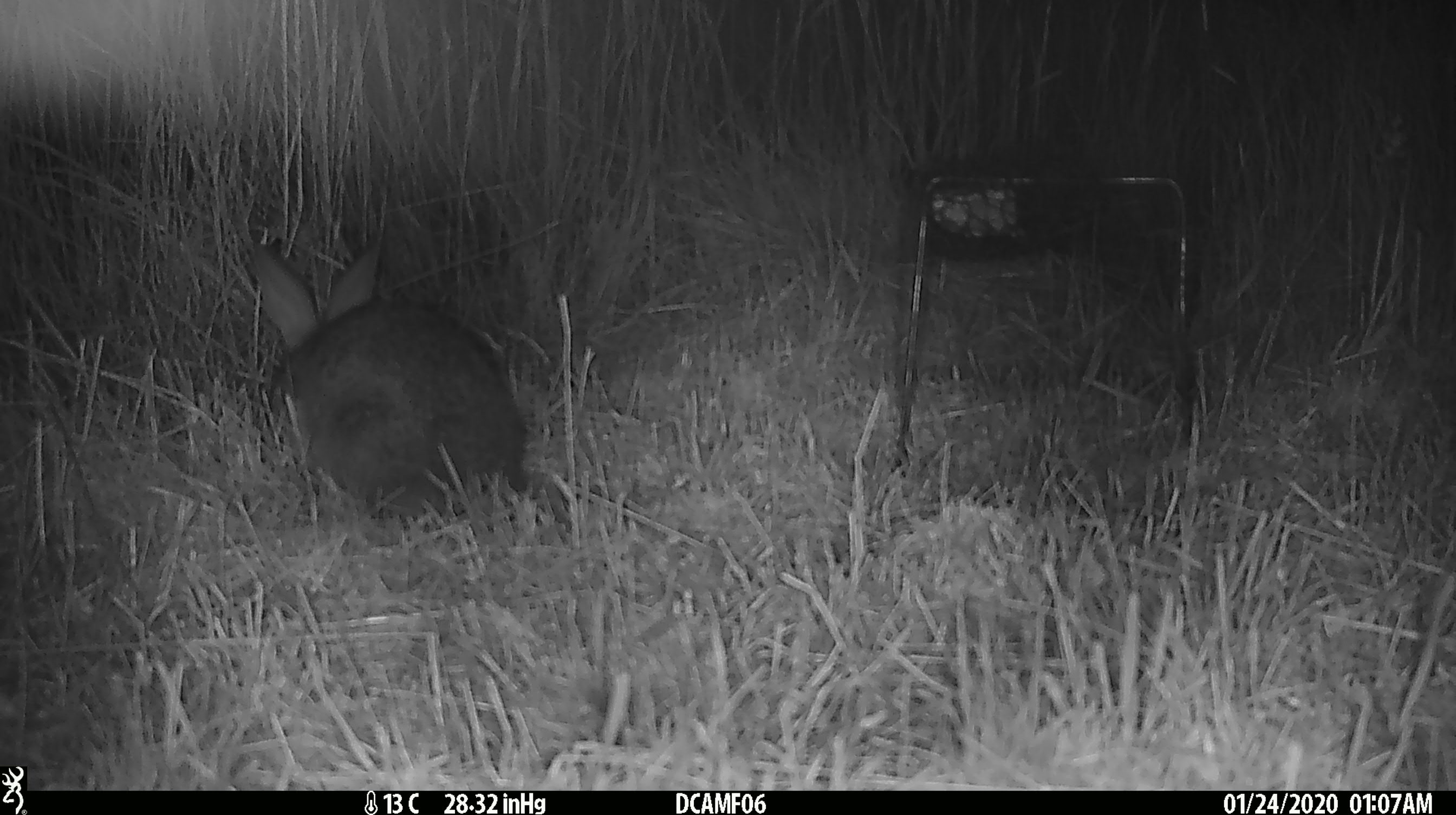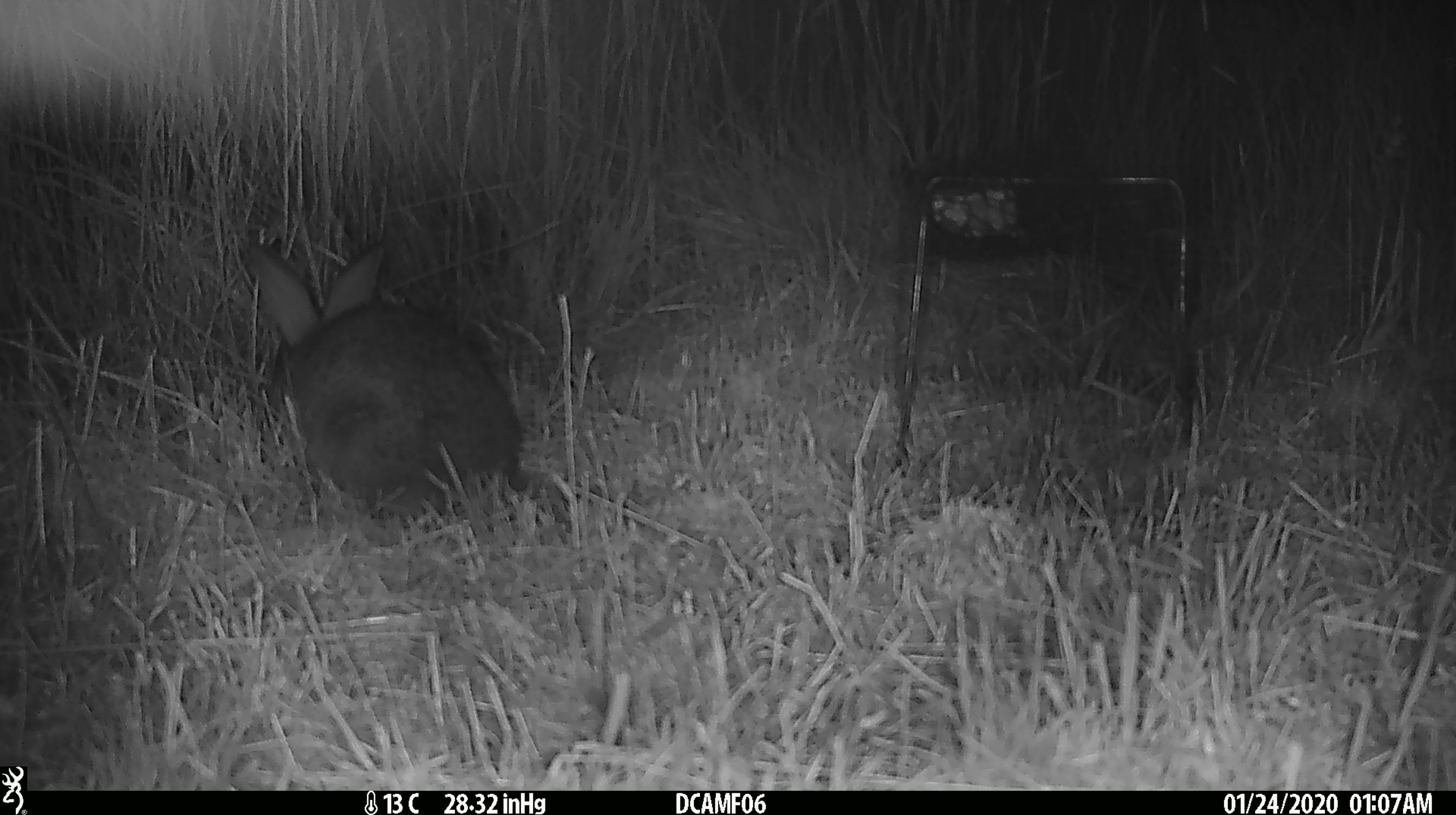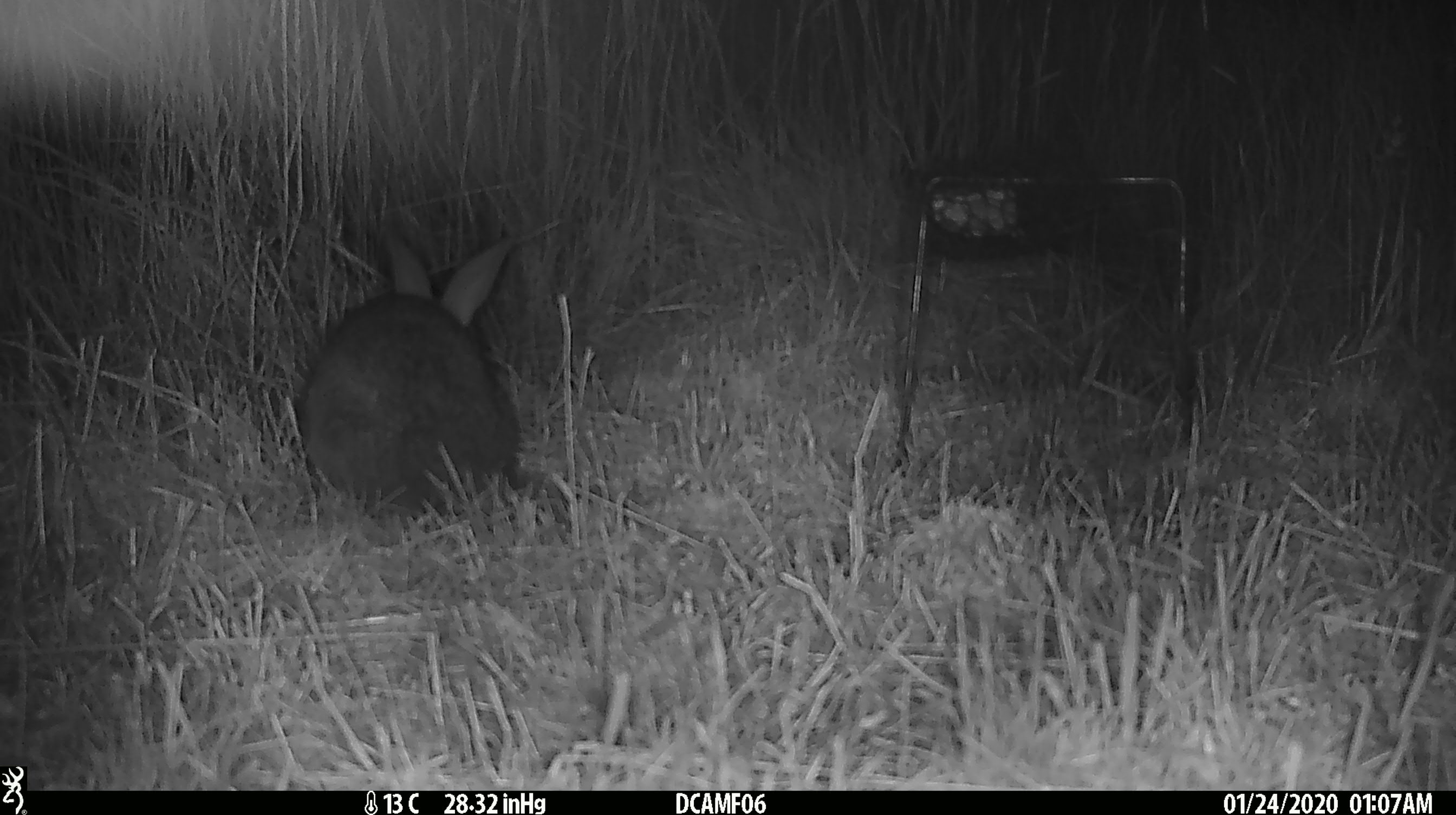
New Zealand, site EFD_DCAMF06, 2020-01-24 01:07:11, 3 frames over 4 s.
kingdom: Animalia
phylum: Chordata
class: Mammalia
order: Lagomorpha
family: Leporidae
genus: Oryctolagus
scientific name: Oryctolagus cuniculus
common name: european rabbit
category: rabbit